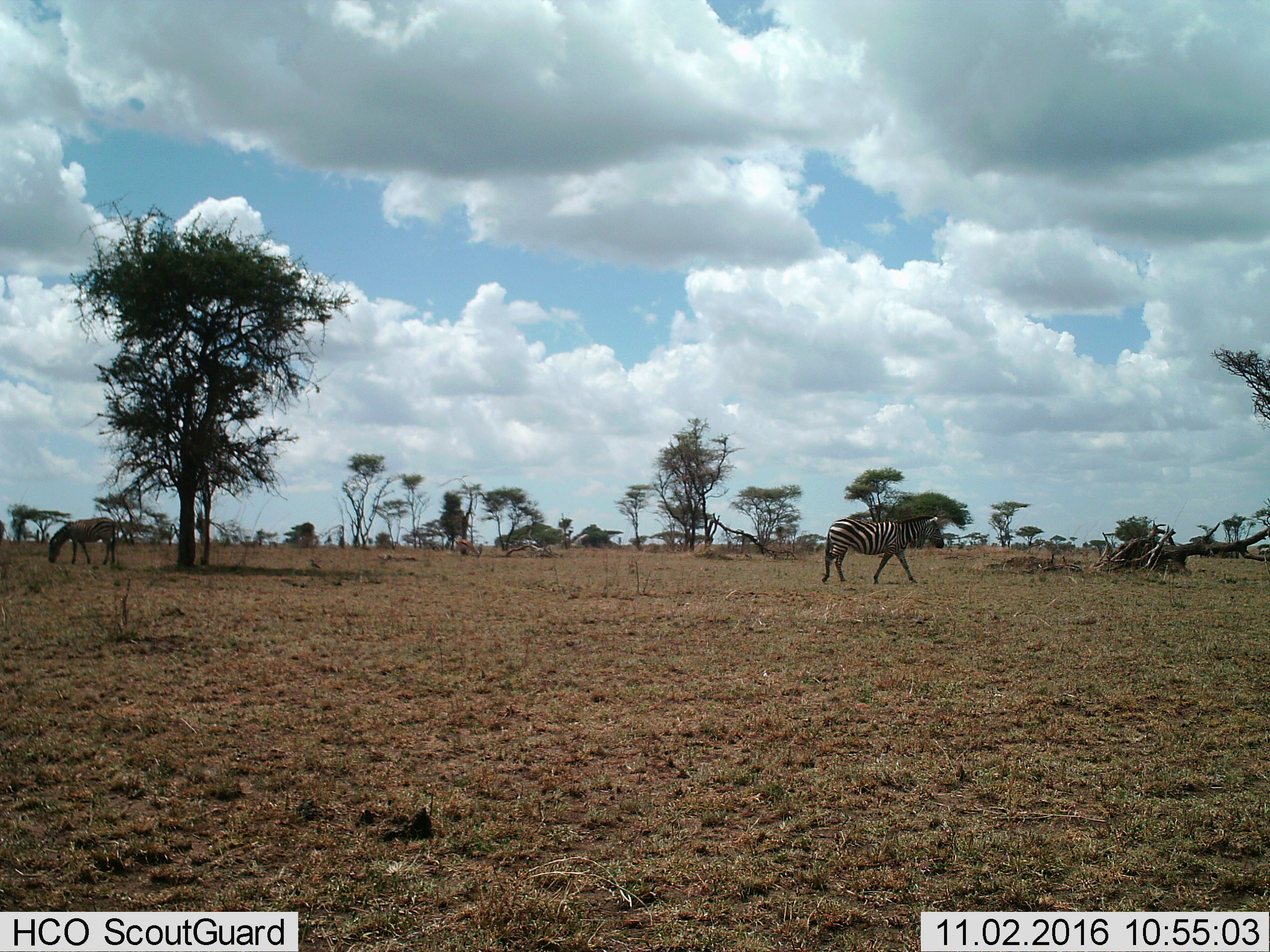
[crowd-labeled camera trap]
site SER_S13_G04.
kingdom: Animalia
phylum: Chordata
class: Mammalia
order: Perissodactyla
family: Equidae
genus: Equus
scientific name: Equus quagga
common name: plains zebra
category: zebraplains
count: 2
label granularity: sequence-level